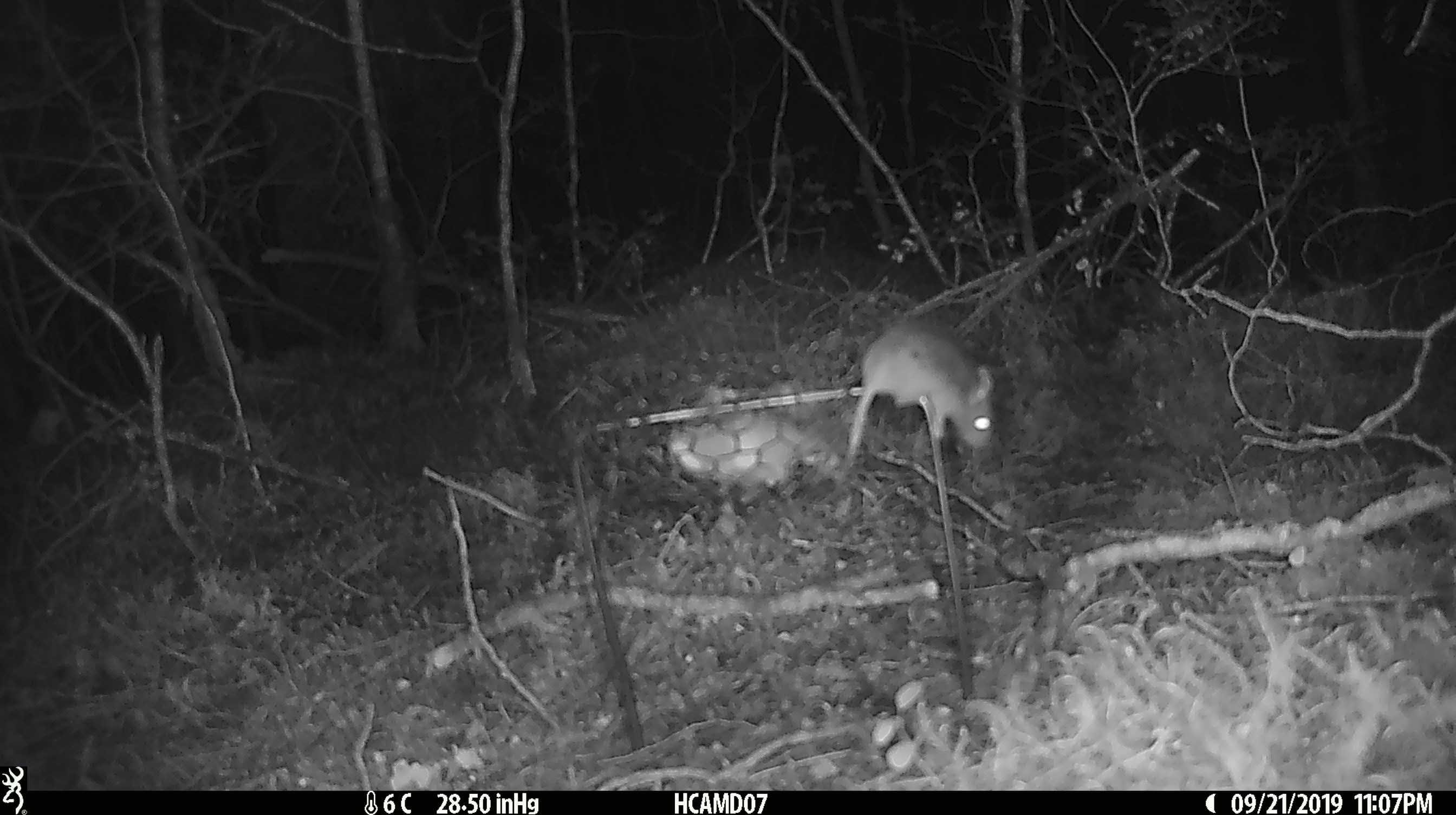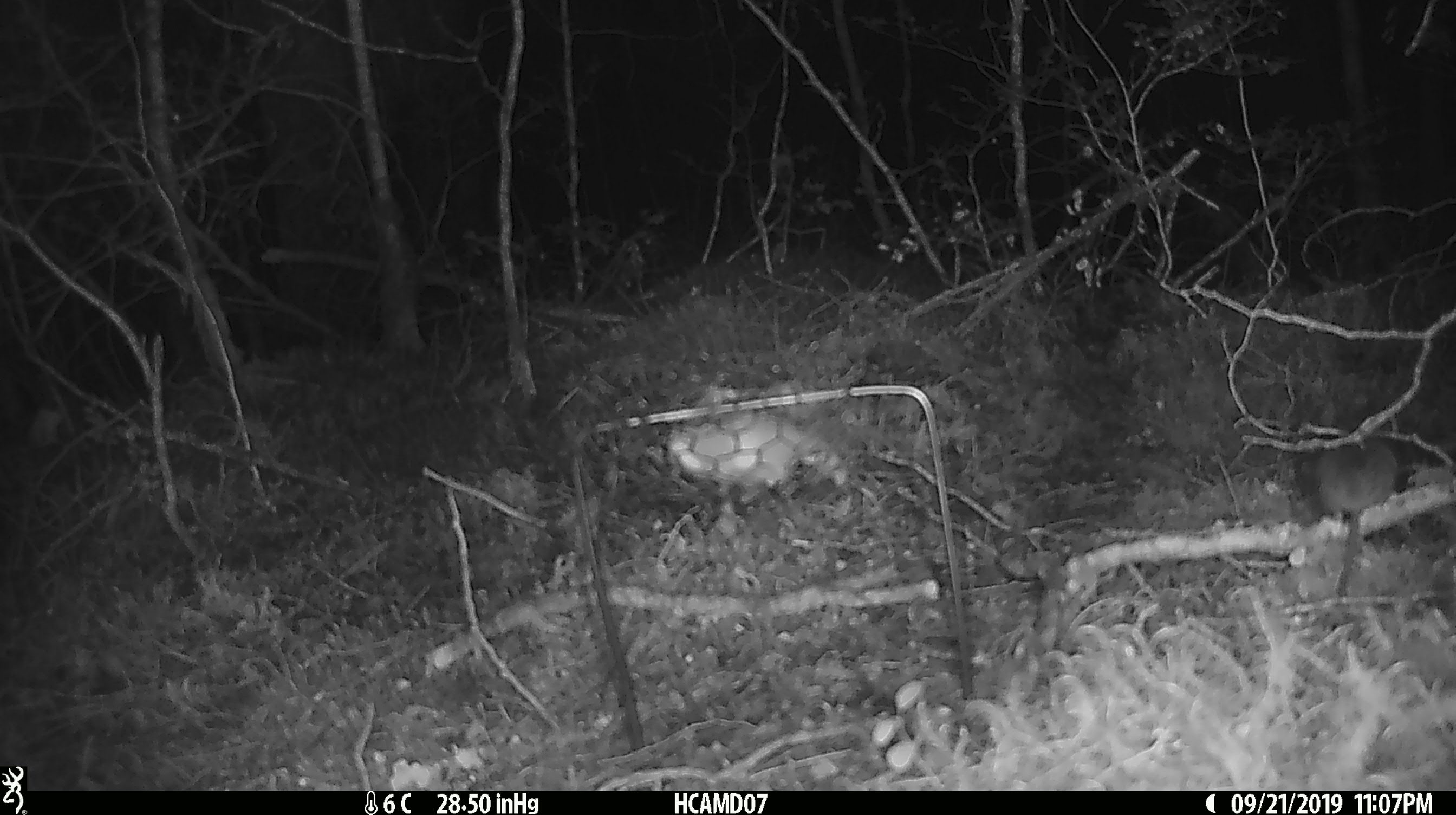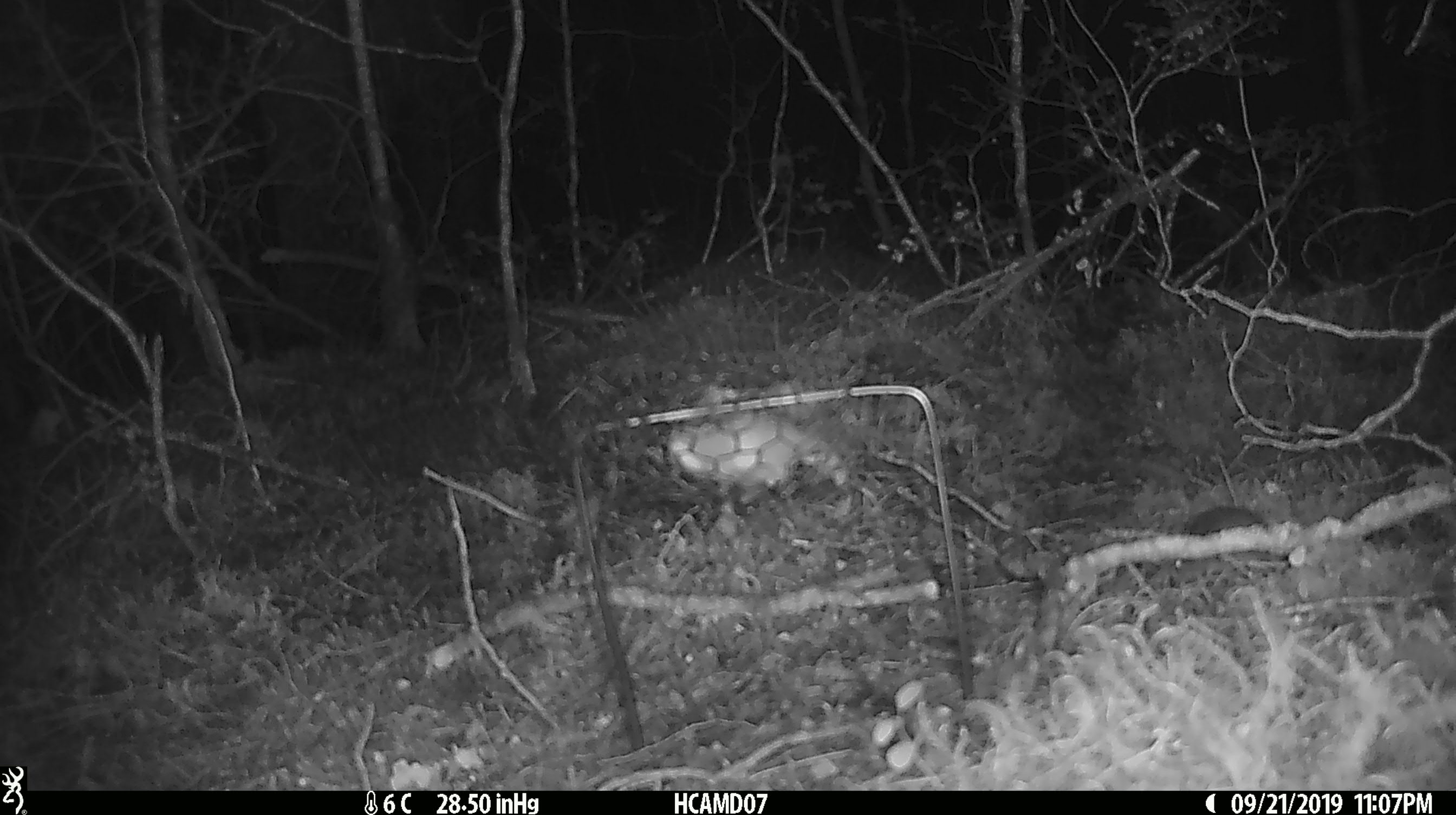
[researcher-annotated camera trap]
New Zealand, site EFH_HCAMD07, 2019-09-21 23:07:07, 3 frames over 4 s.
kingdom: Animalia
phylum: Chordata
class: Mammalia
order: Rodentia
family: Muridae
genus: Mus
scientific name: Mus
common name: mouse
Mouse (Mus).